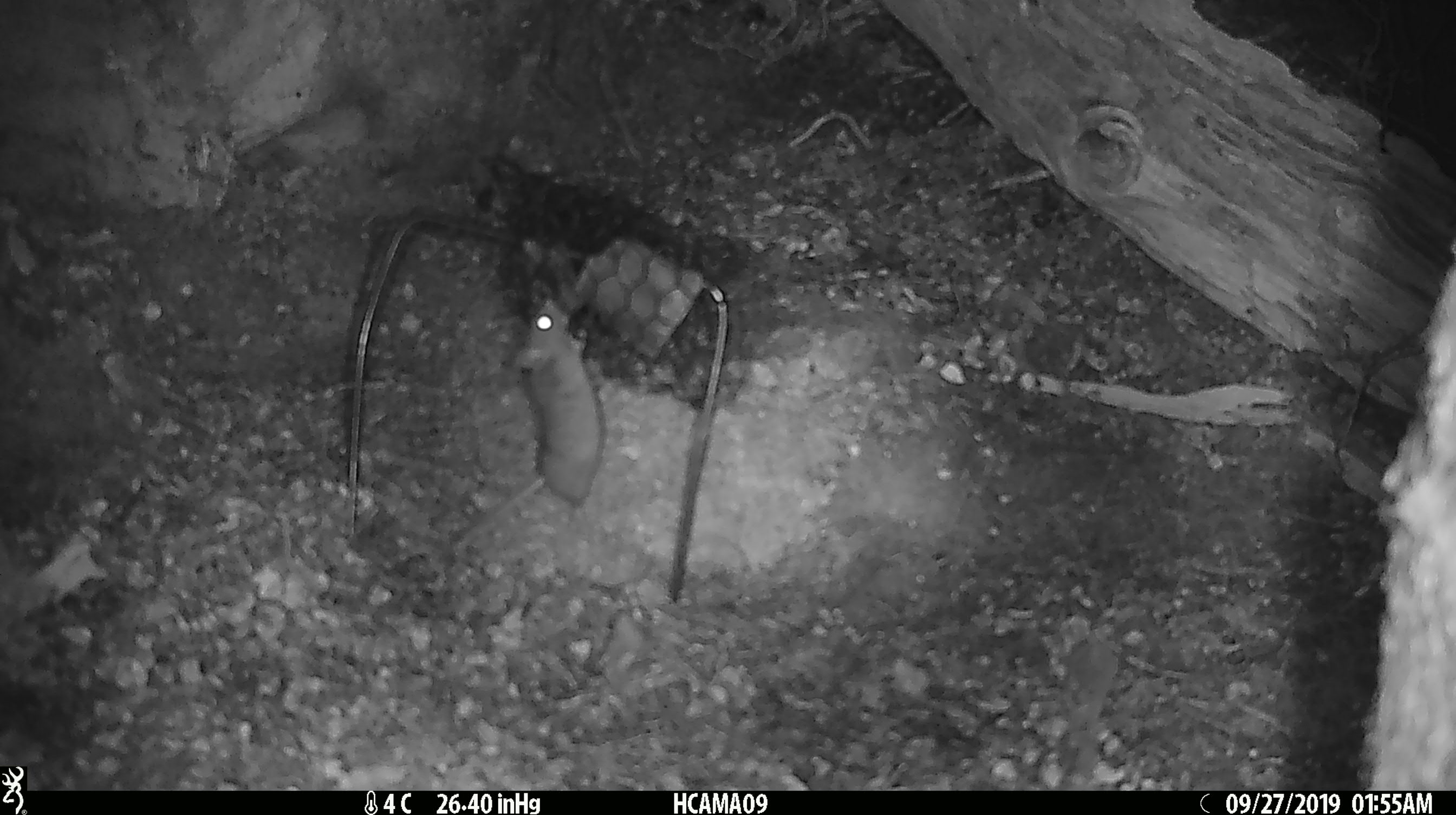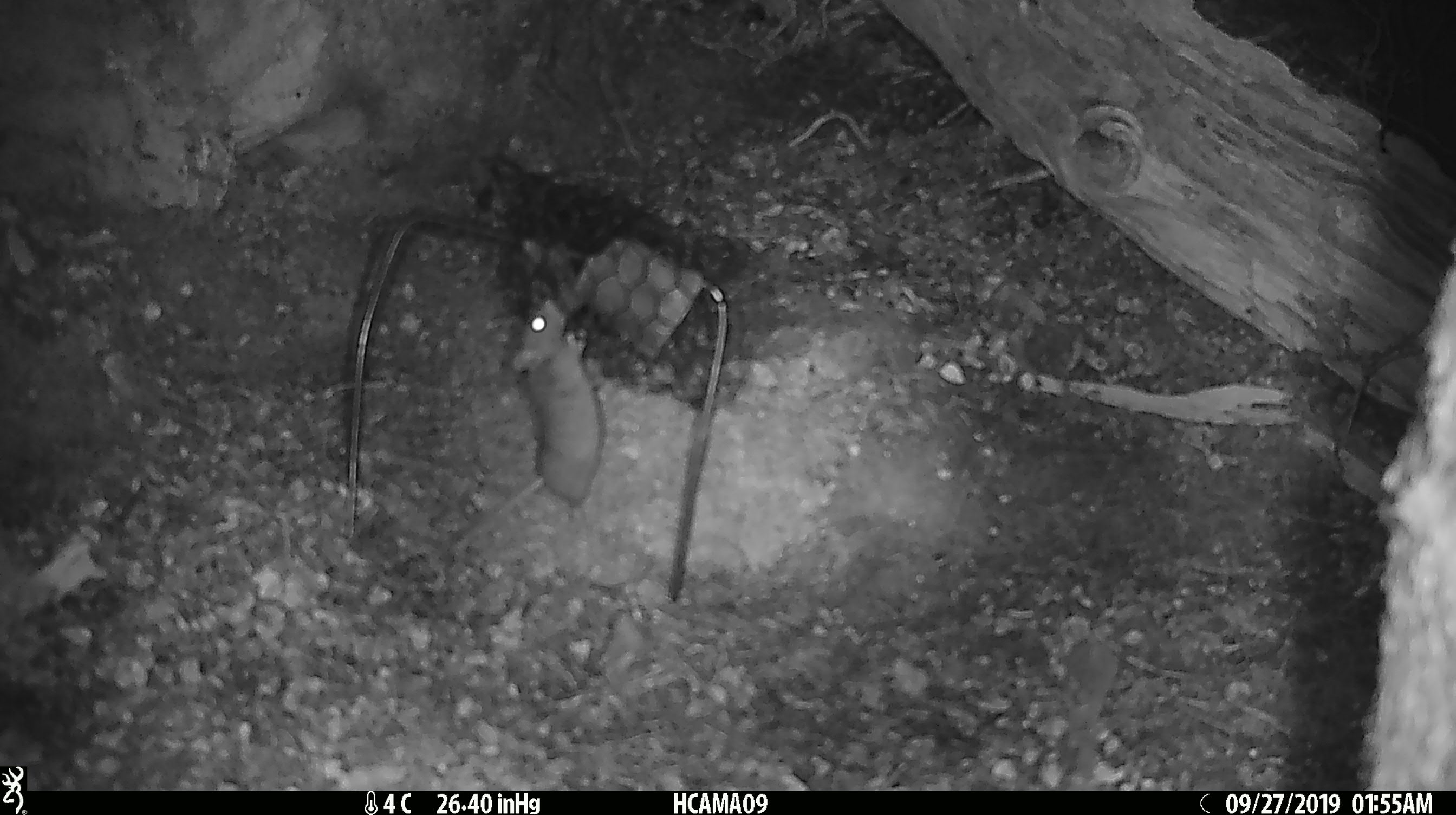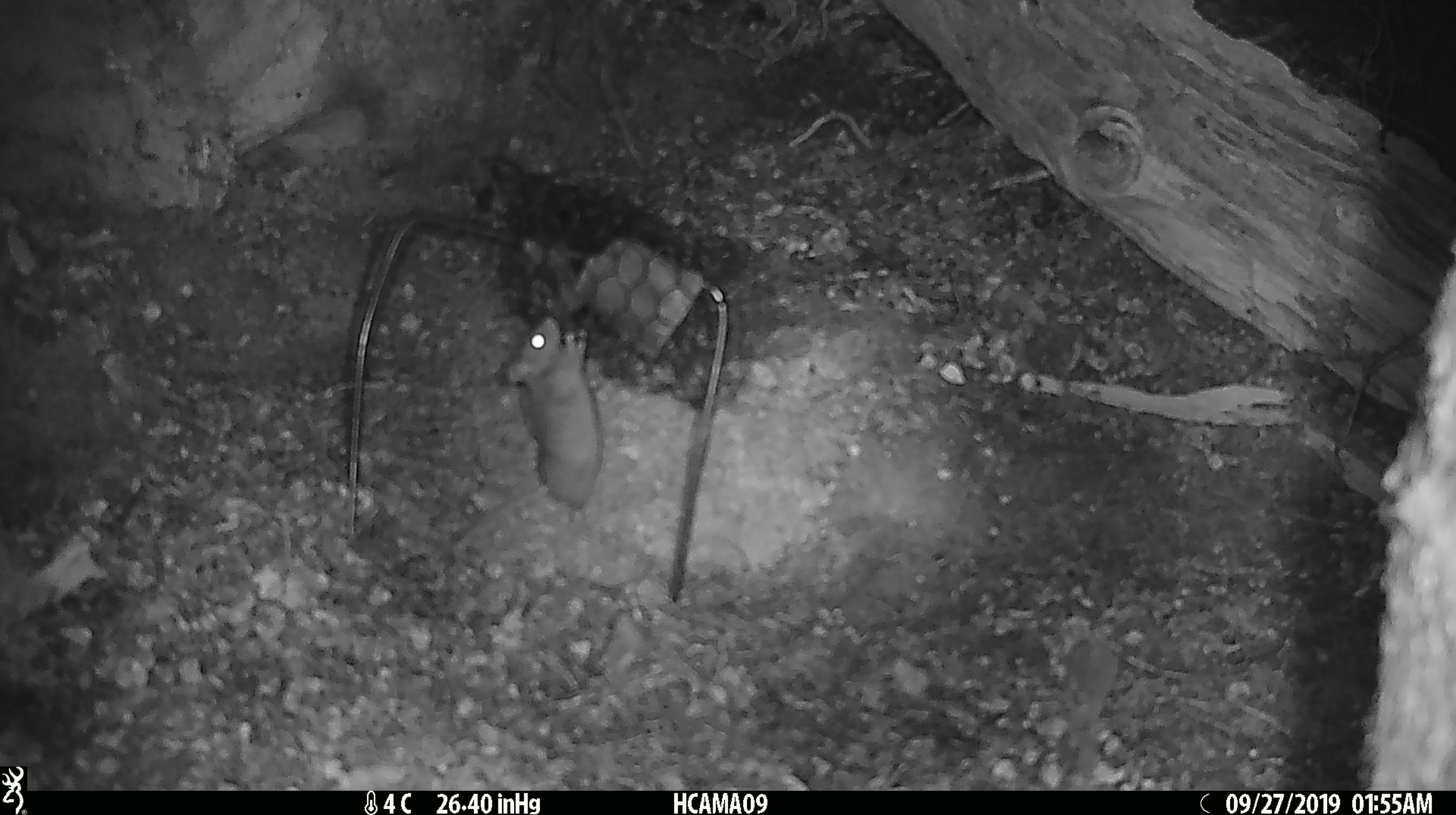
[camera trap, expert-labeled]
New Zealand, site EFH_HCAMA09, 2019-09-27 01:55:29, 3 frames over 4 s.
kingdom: Animalia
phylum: Chordata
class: Mammalia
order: Rodentia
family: Muridae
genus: Mus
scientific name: Mus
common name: mouse